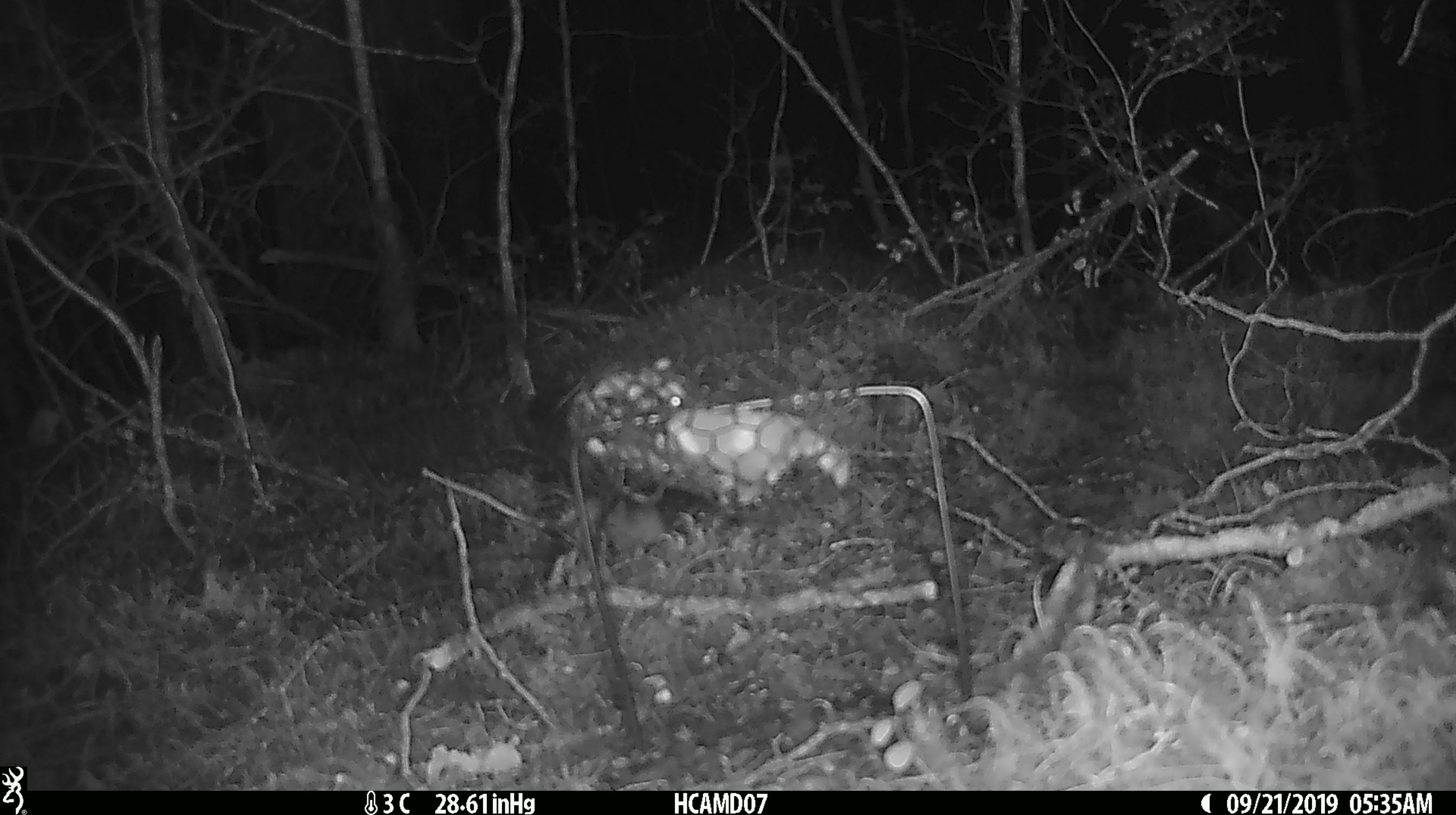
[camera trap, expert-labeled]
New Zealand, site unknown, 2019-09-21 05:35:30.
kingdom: Animalia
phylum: Chordata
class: Mammalia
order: Rodentia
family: Muridae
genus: Mus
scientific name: Mus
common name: mouse